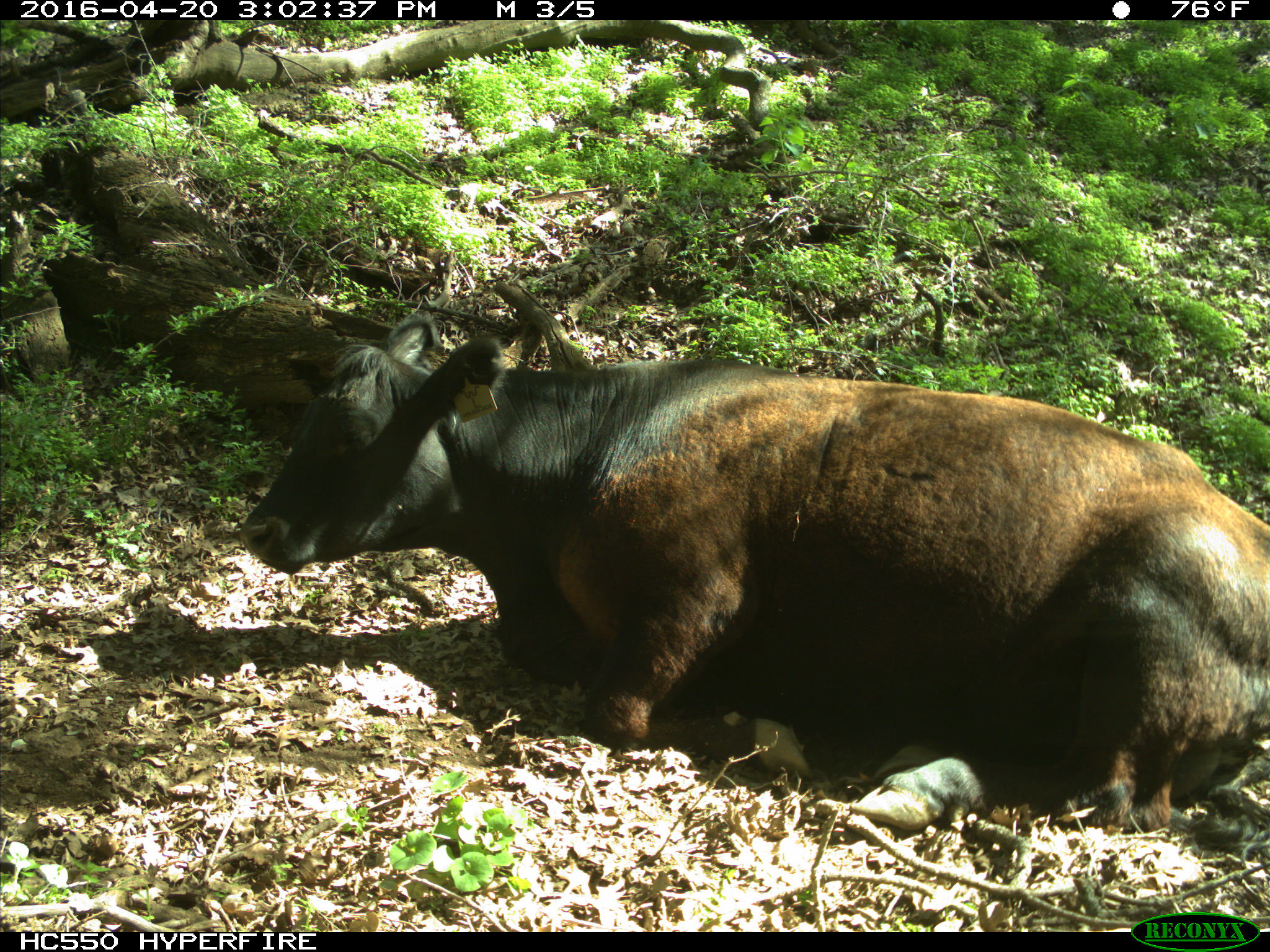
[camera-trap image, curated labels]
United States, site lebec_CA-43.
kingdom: Animalia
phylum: Chordata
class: Mammalia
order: Artiodactyla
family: Bovidae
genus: Bos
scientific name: Bos taurus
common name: domestic cow